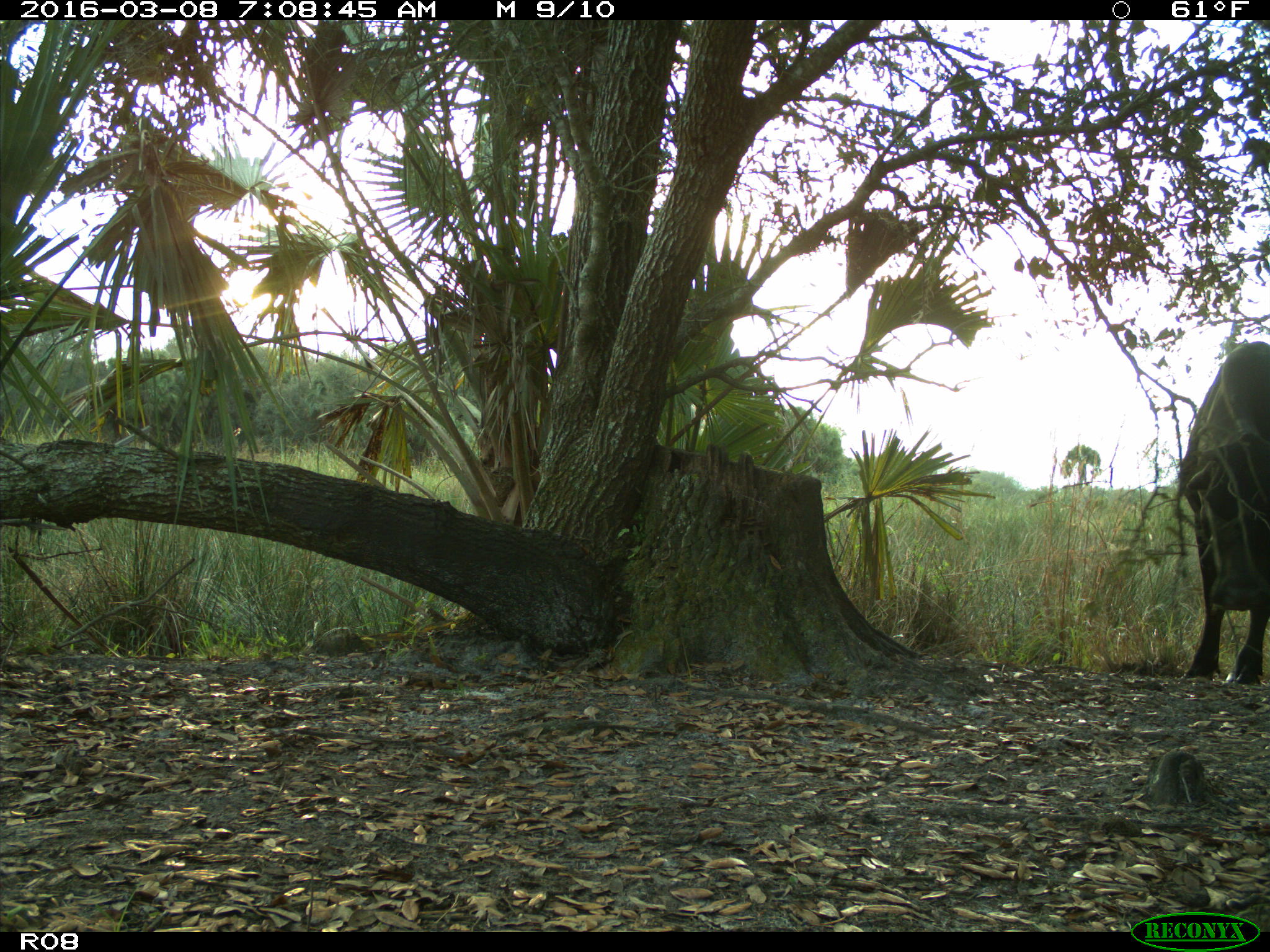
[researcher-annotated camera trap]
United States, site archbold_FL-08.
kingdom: Animalia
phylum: Chordata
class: Mammalia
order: Artiodactyla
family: Bovidae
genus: Bos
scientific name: Bos taurus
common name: domestic cow